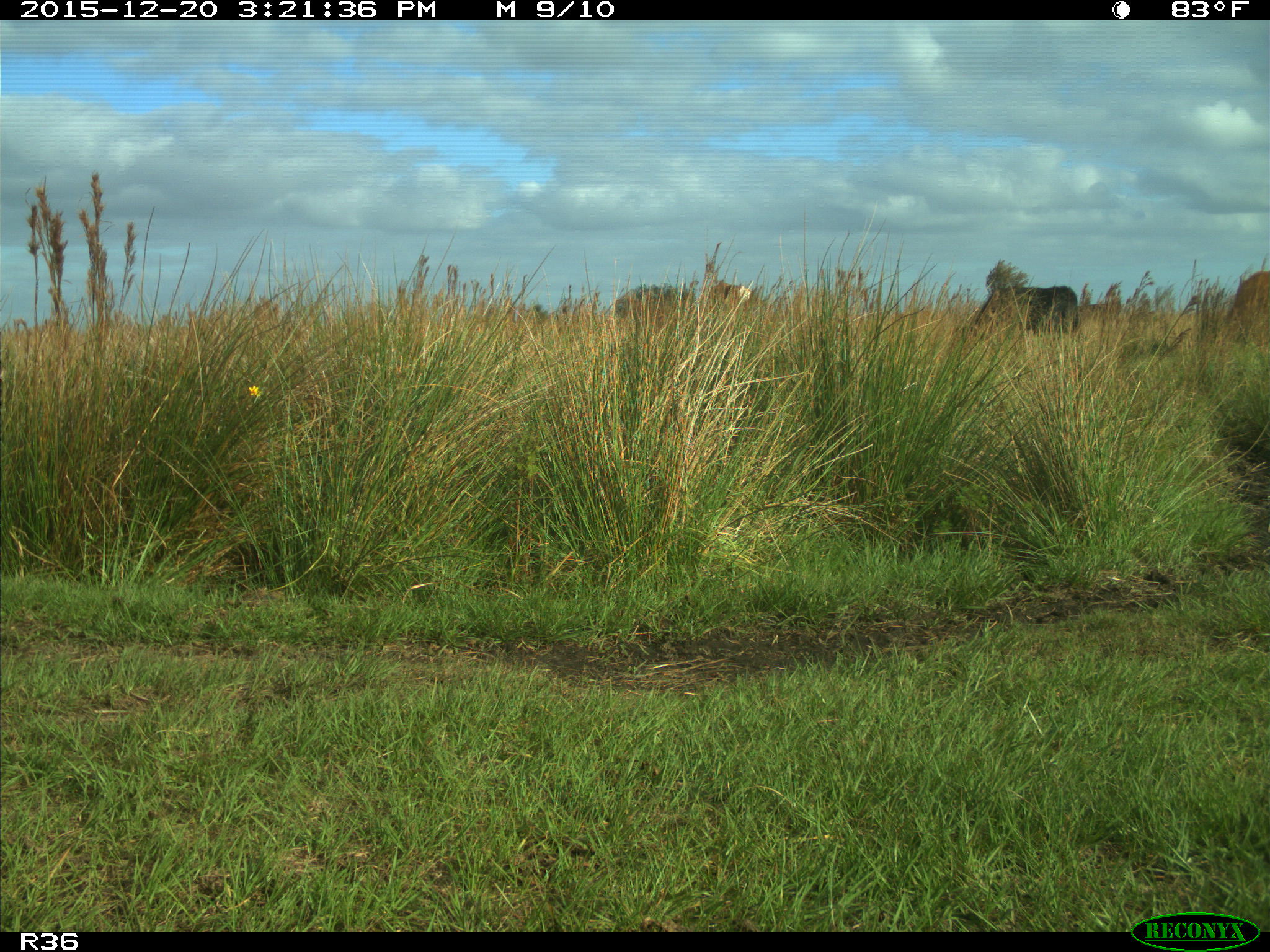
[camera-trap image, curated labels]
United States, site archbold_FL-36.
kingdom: Animalia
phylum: Chordata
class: Mammalia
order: Artiodactyla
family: Bovidae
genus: Bos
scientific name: Bos taurus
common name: domestic cow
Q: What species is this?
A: Bos taurus (domestic cow).